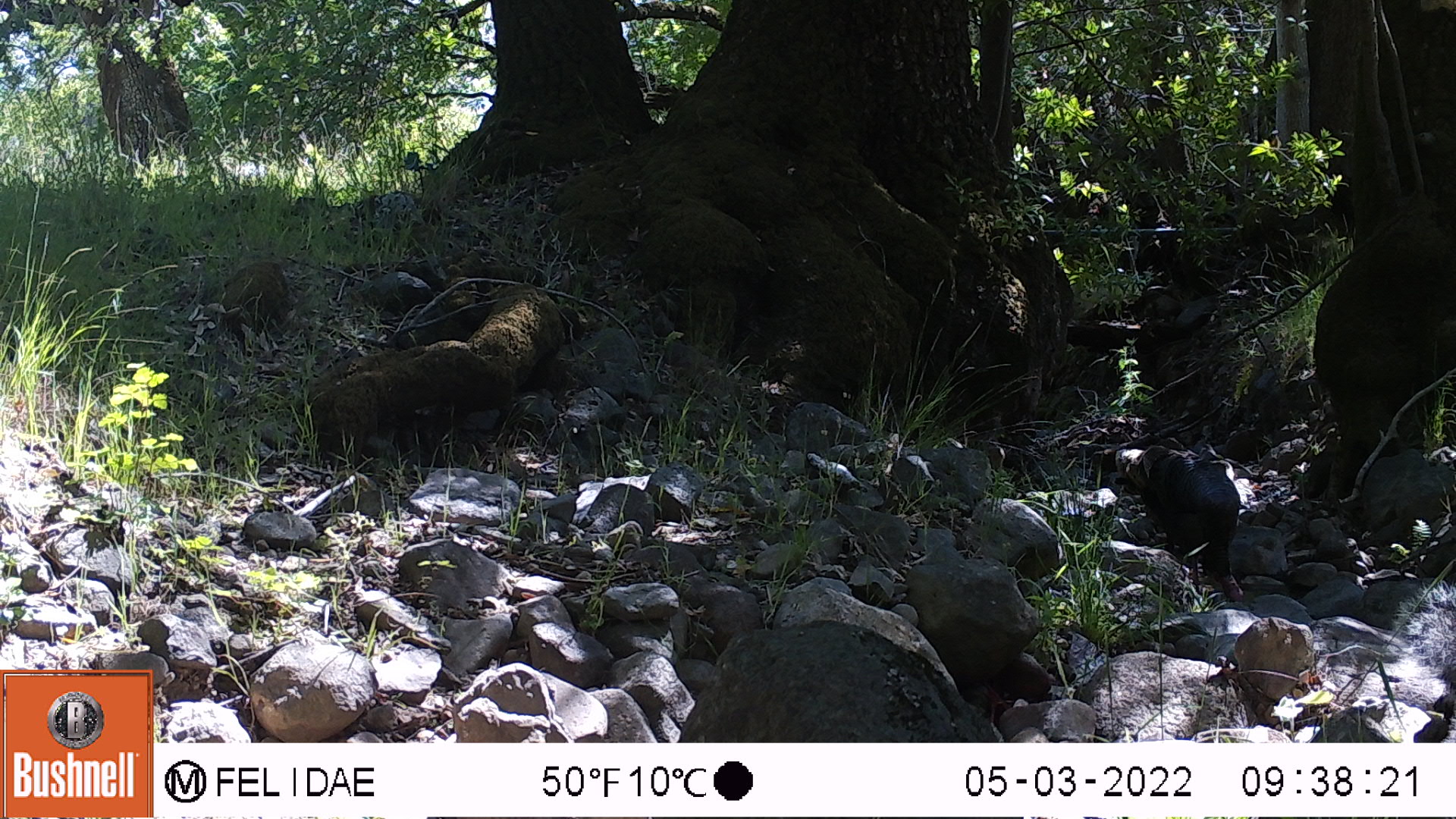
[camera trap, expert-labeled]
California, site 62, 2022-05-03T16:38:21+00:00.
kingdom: Animalia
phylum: Chordata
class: Mammalia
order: Rodentia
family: Sciuridae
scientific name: Sciuridae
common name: squirrel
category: unknown squirrel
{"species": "unknown squirrel (squirrel) (Sciuridae)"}